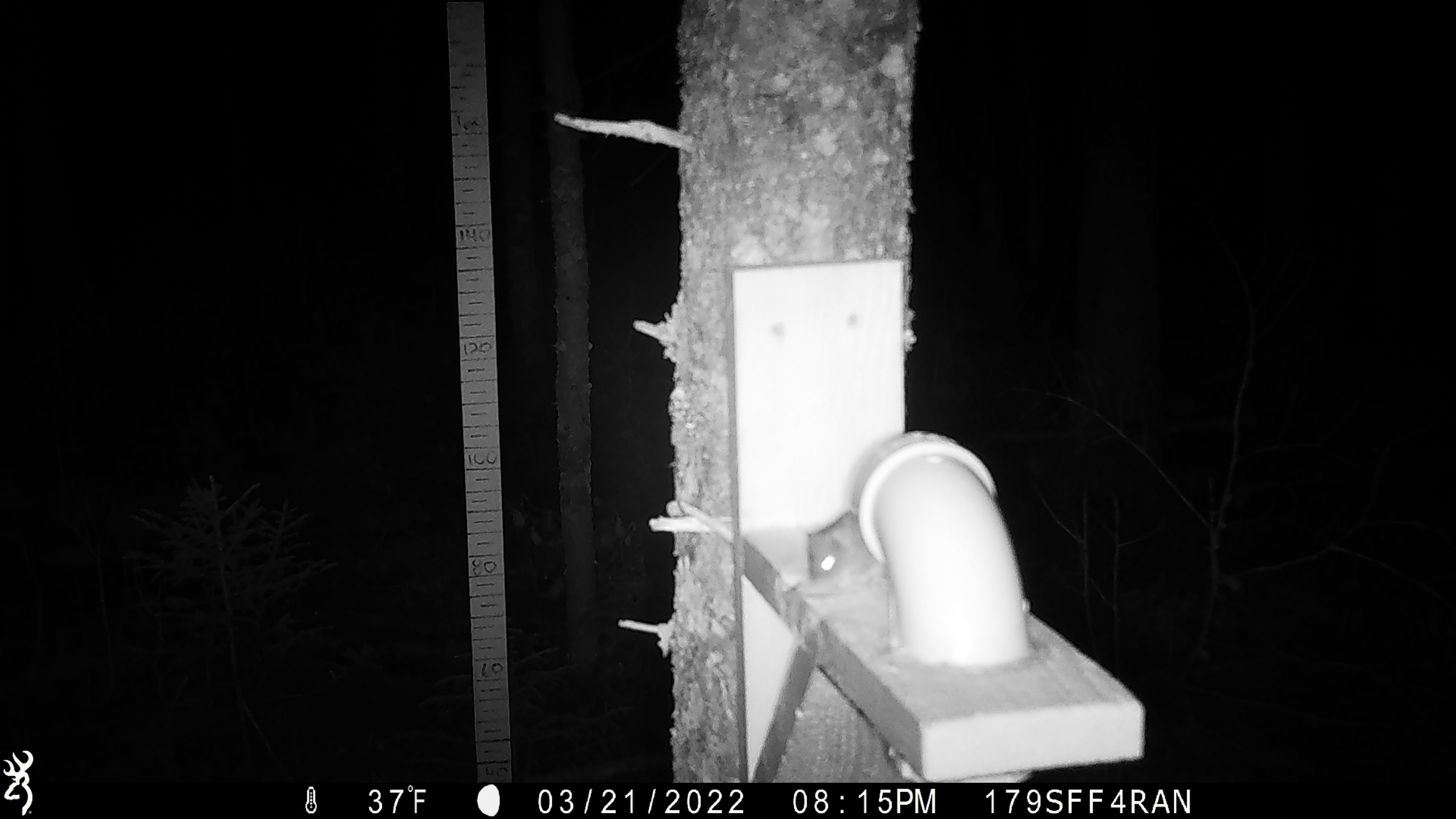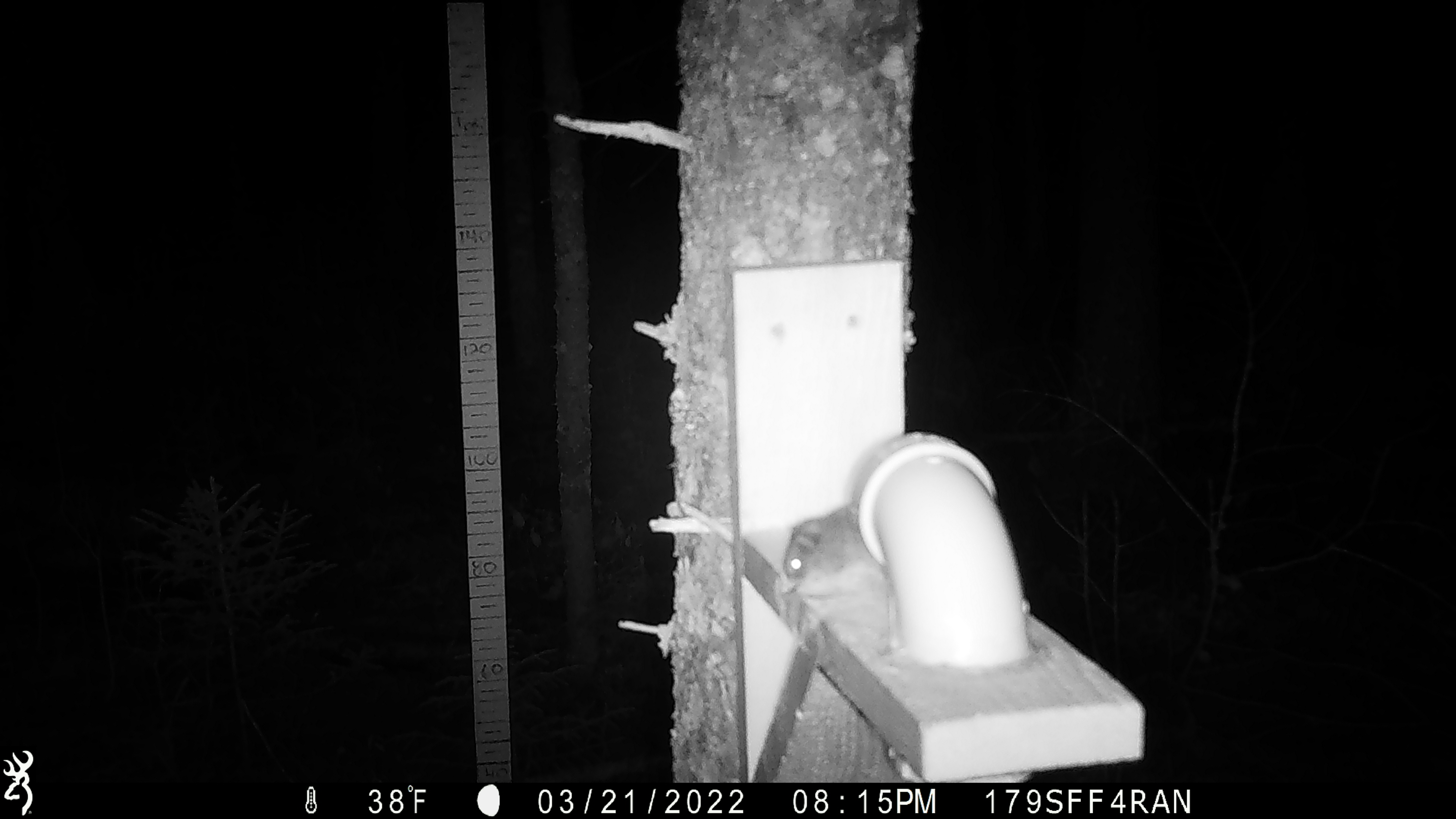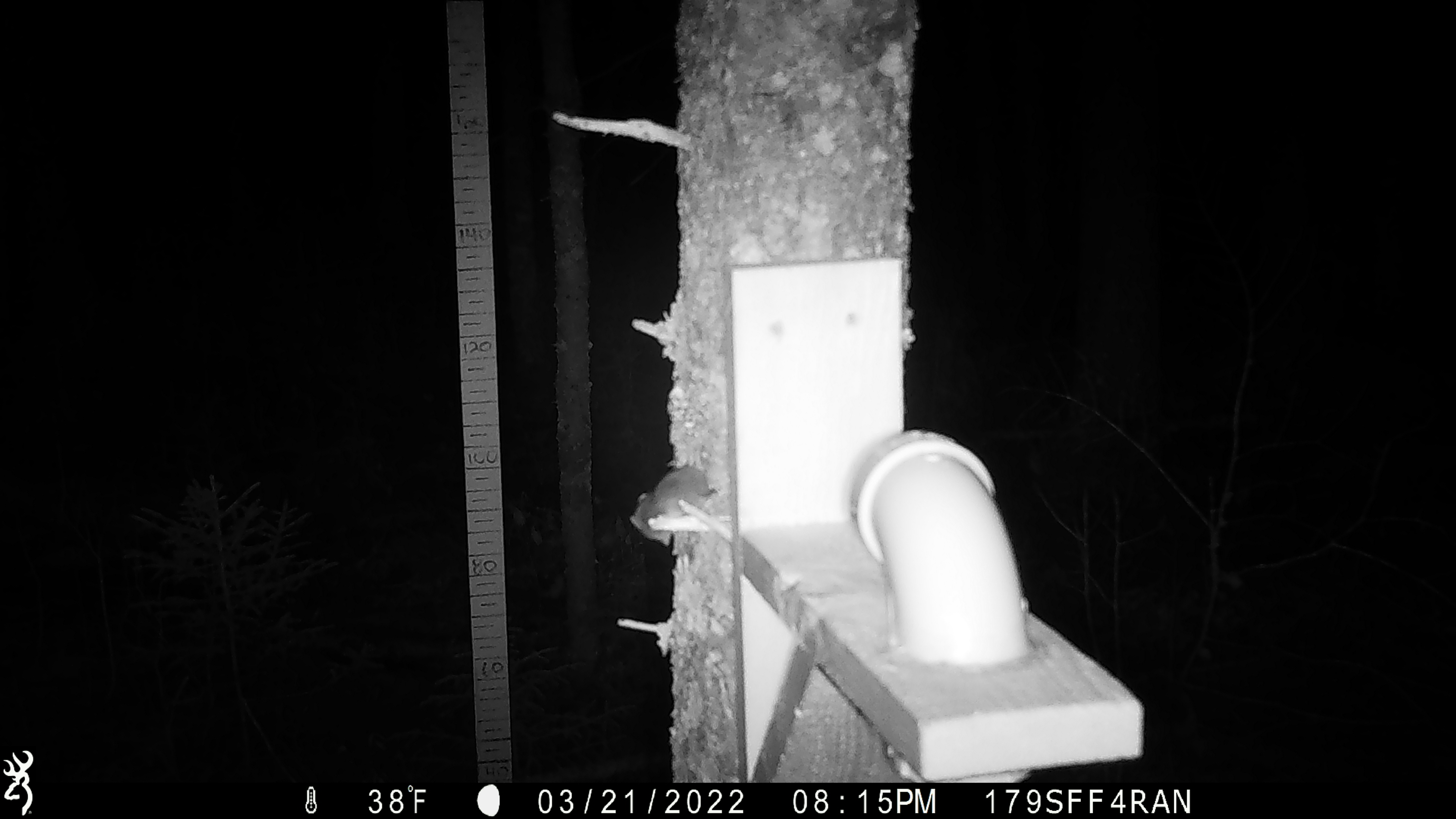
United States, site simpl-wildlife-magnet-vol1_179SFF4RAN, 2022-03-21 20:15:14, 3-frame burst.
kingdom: Animalia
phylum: Chordata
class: Mammalia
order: Rodentia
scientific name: Rodentia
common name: mouse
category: mouse sp.